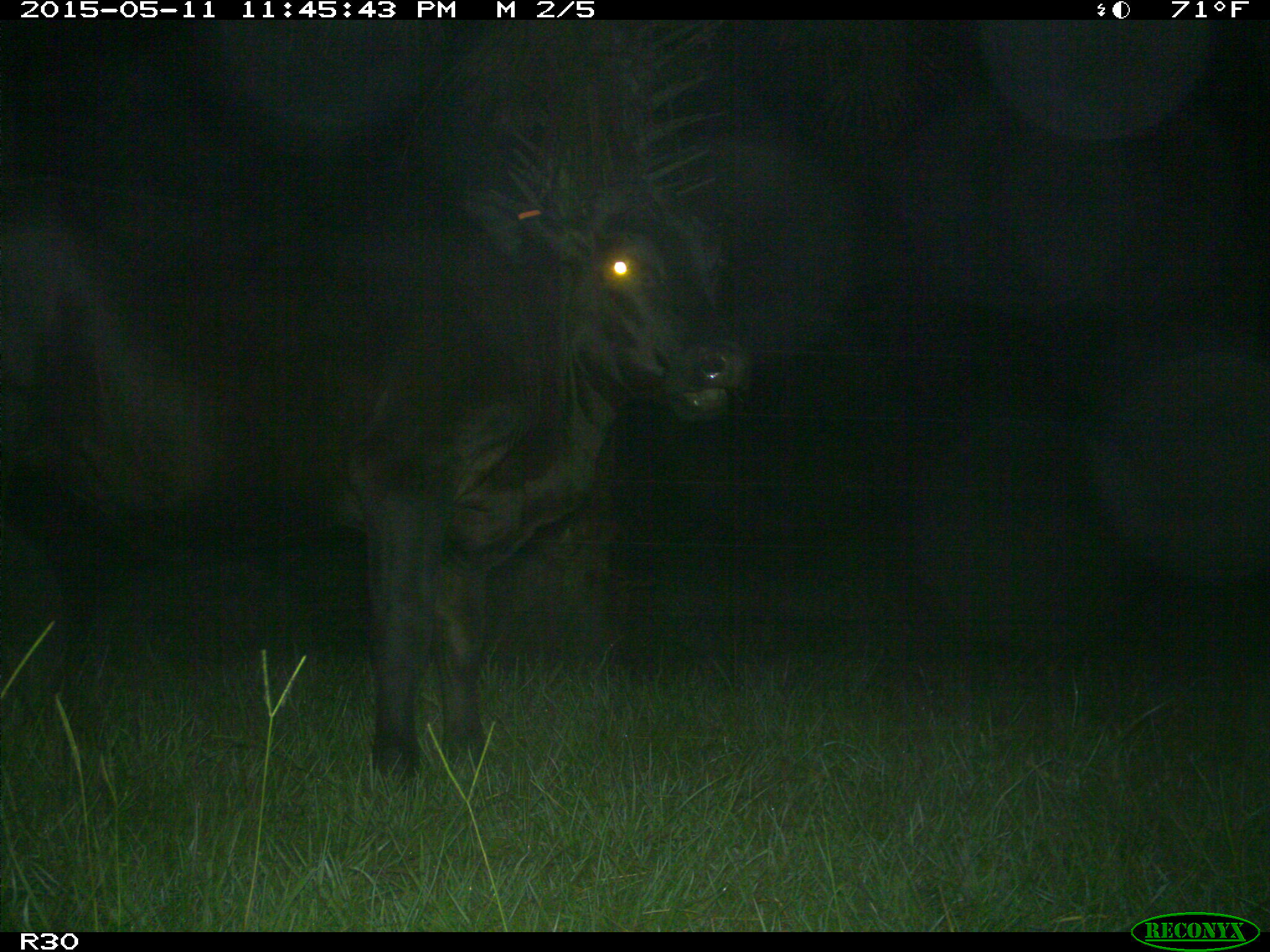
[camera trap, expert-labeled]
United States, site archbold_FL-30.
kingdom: Animalia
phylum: Chordata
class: Mammalia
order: Artiodactyla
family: Bovidae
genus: Bos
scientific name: Bos taurus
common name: domestic cow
Bos taurus (domestic cow).